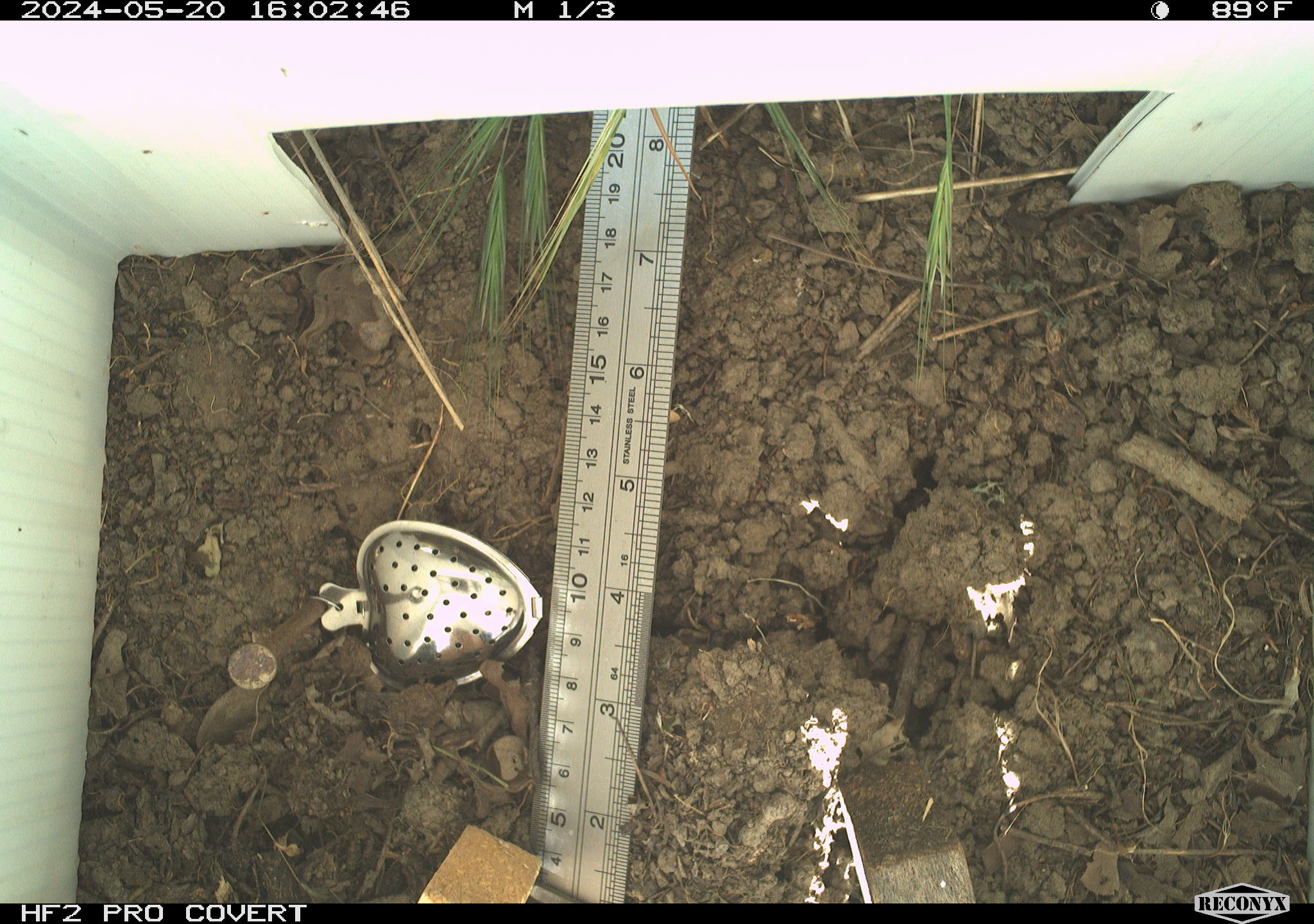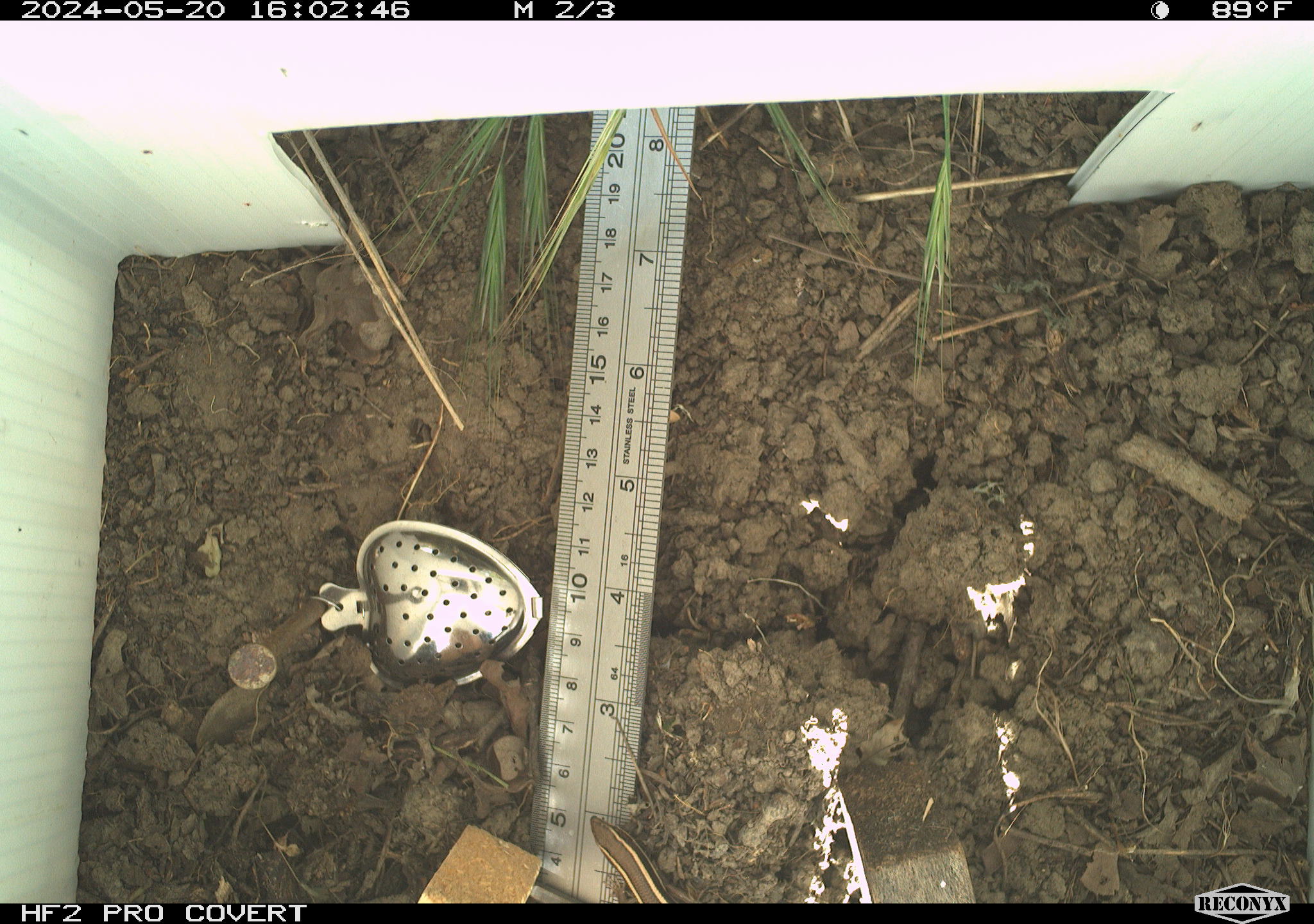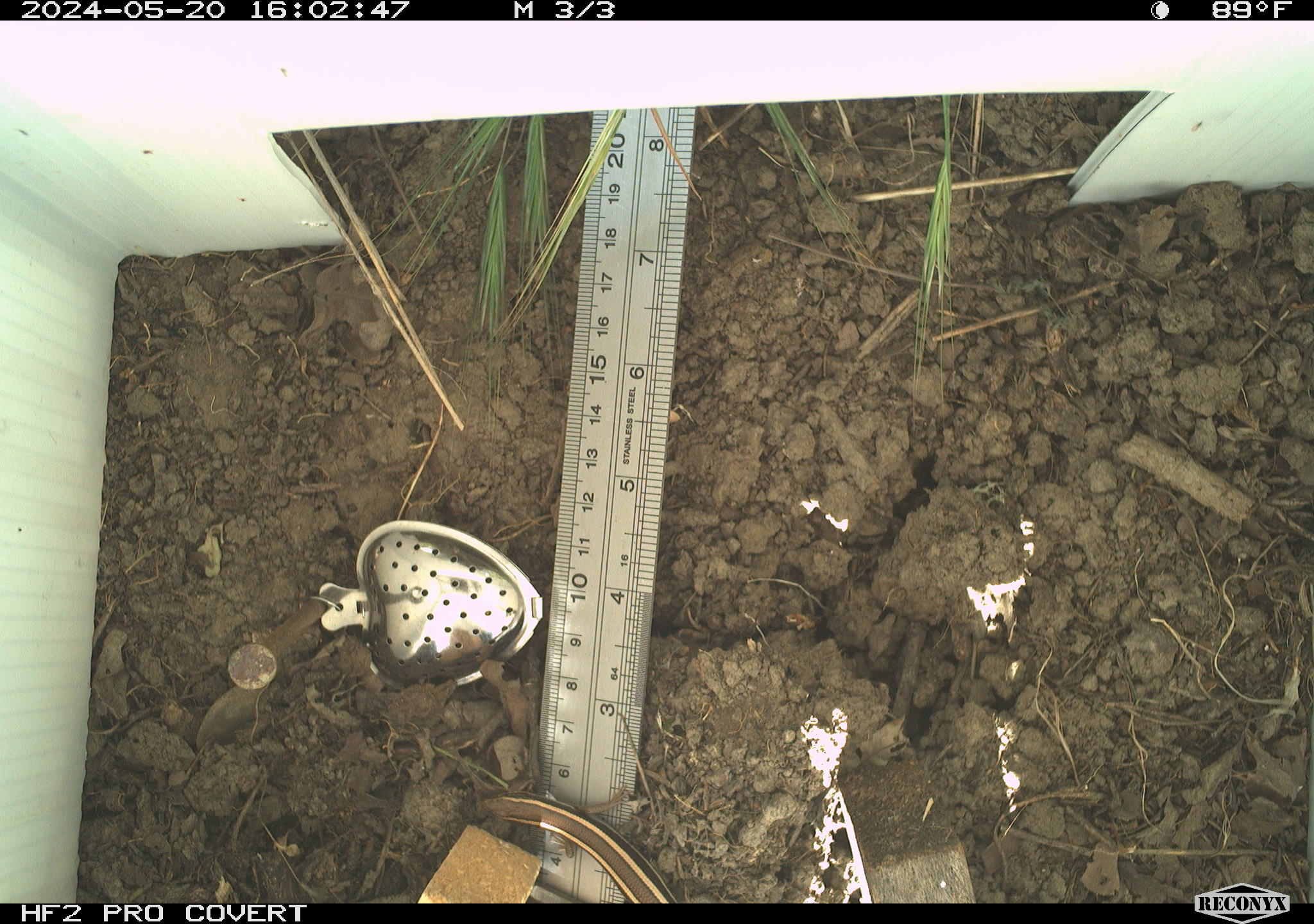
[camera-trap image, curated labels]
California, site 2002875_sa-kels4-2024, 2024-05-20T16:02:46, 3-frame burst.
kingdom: Animalia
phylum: Chordata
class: Reptilia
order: Squamata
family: Scincidae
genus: Plestiodon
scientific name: Plestiodon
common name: blue-tailed skinks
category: plestiodon species